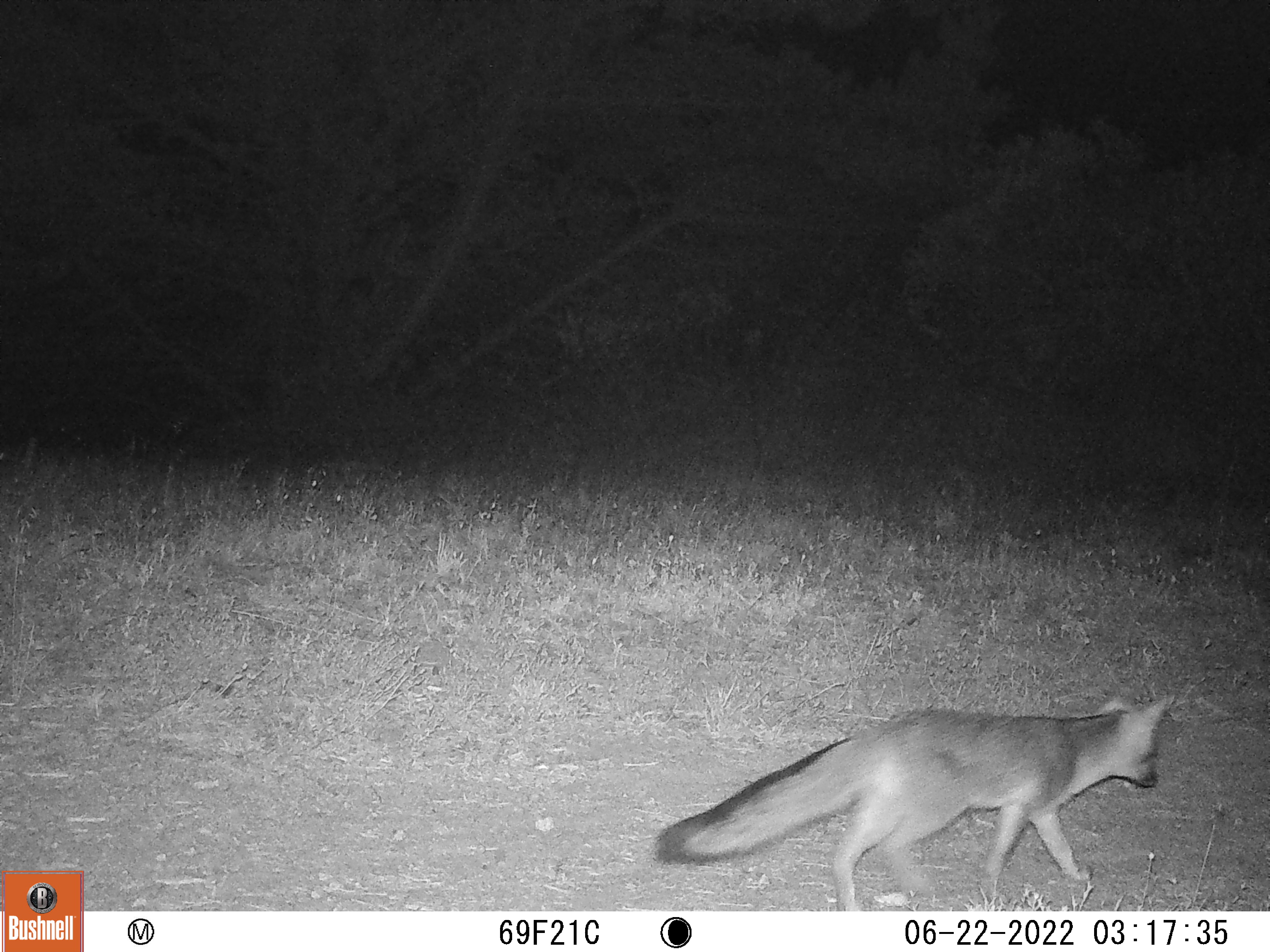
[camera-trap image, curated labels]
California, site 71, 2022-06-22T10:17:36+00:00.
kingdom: Animalia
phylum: Chordata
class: Mammalia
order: Carnivora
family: Canidae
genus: Urocyon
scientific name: Urocyon cinereoargenteus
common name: gray fox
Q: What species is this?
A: Gray fox (Urocyon cinereoargenteus).